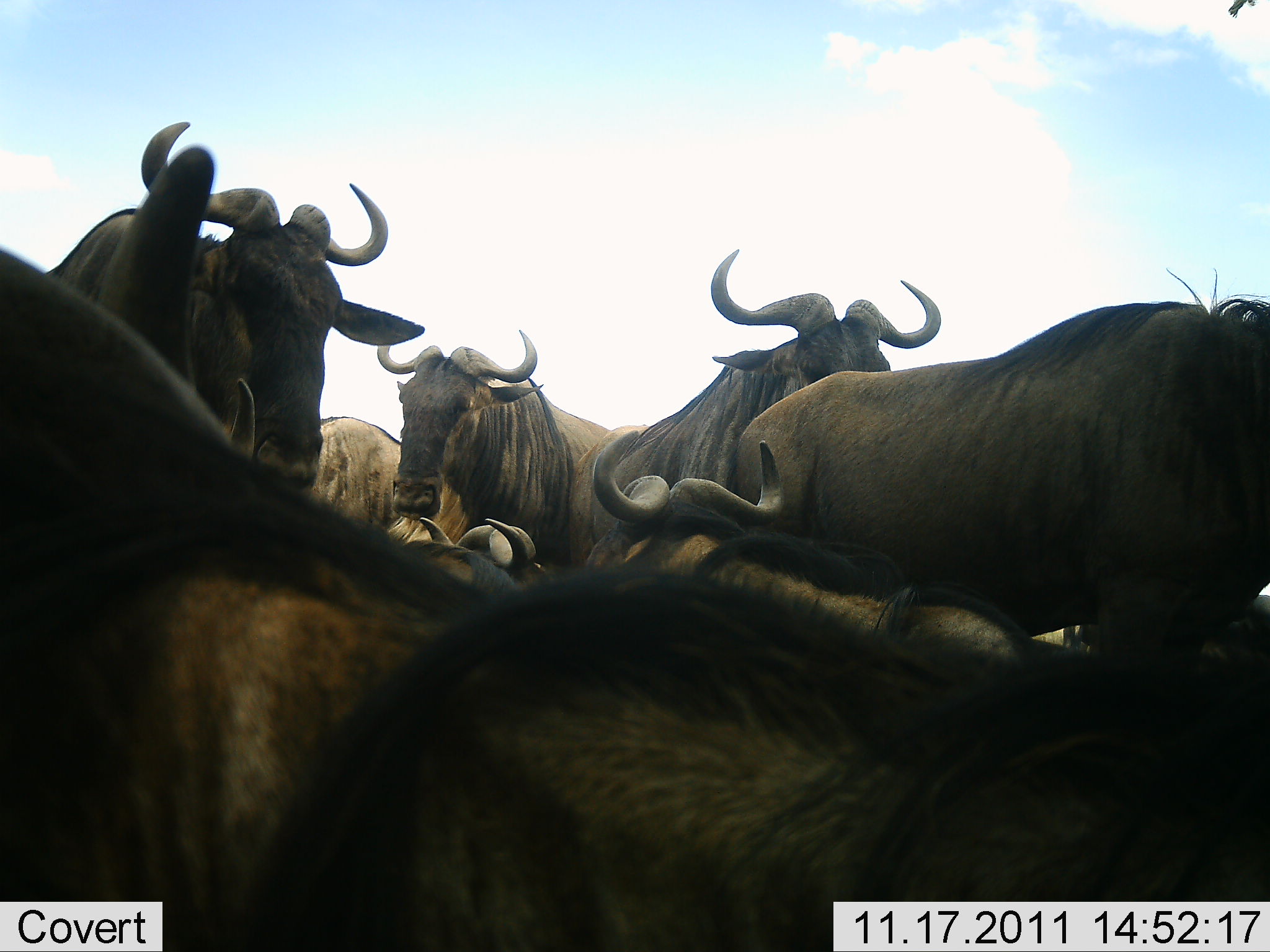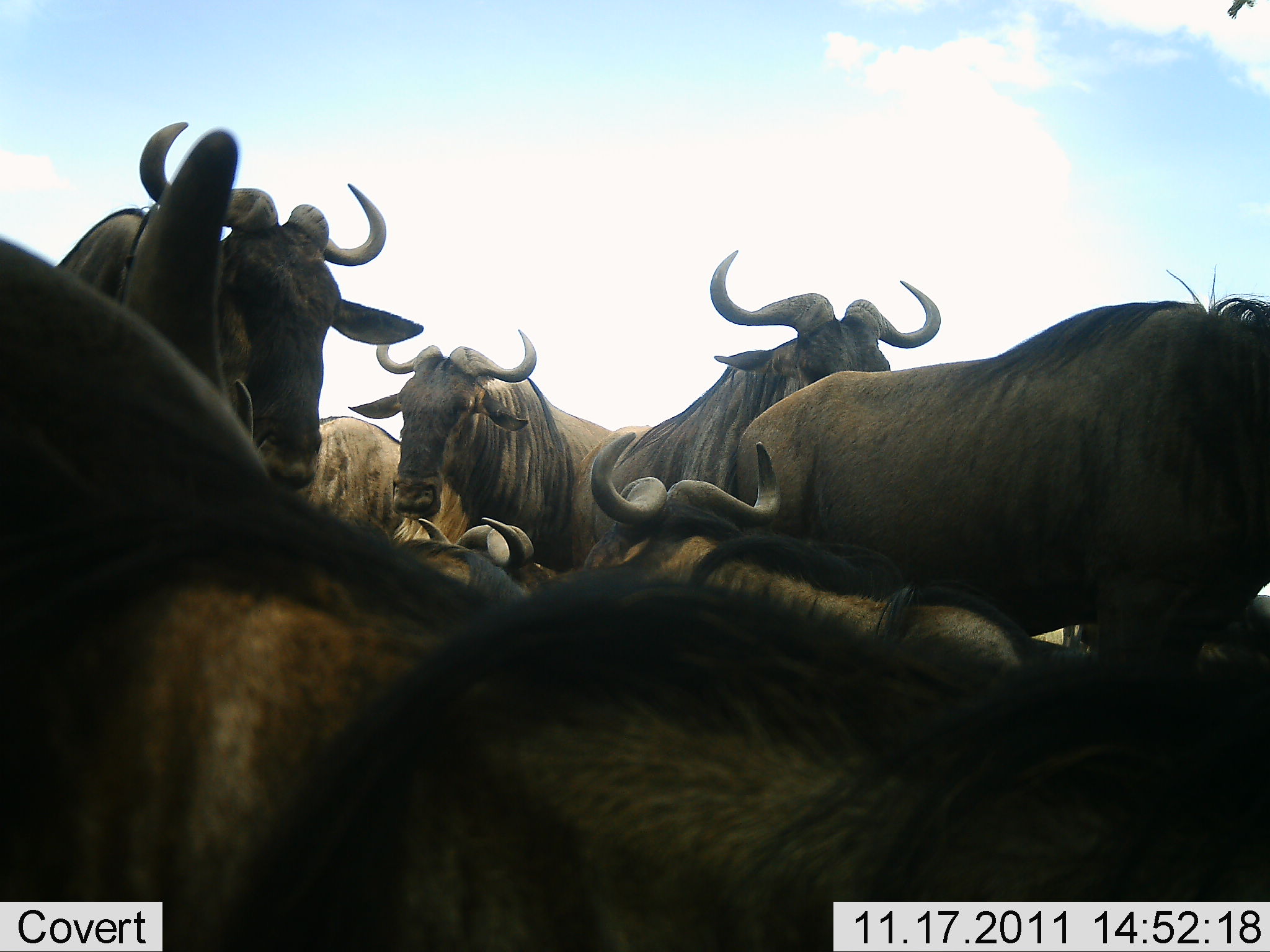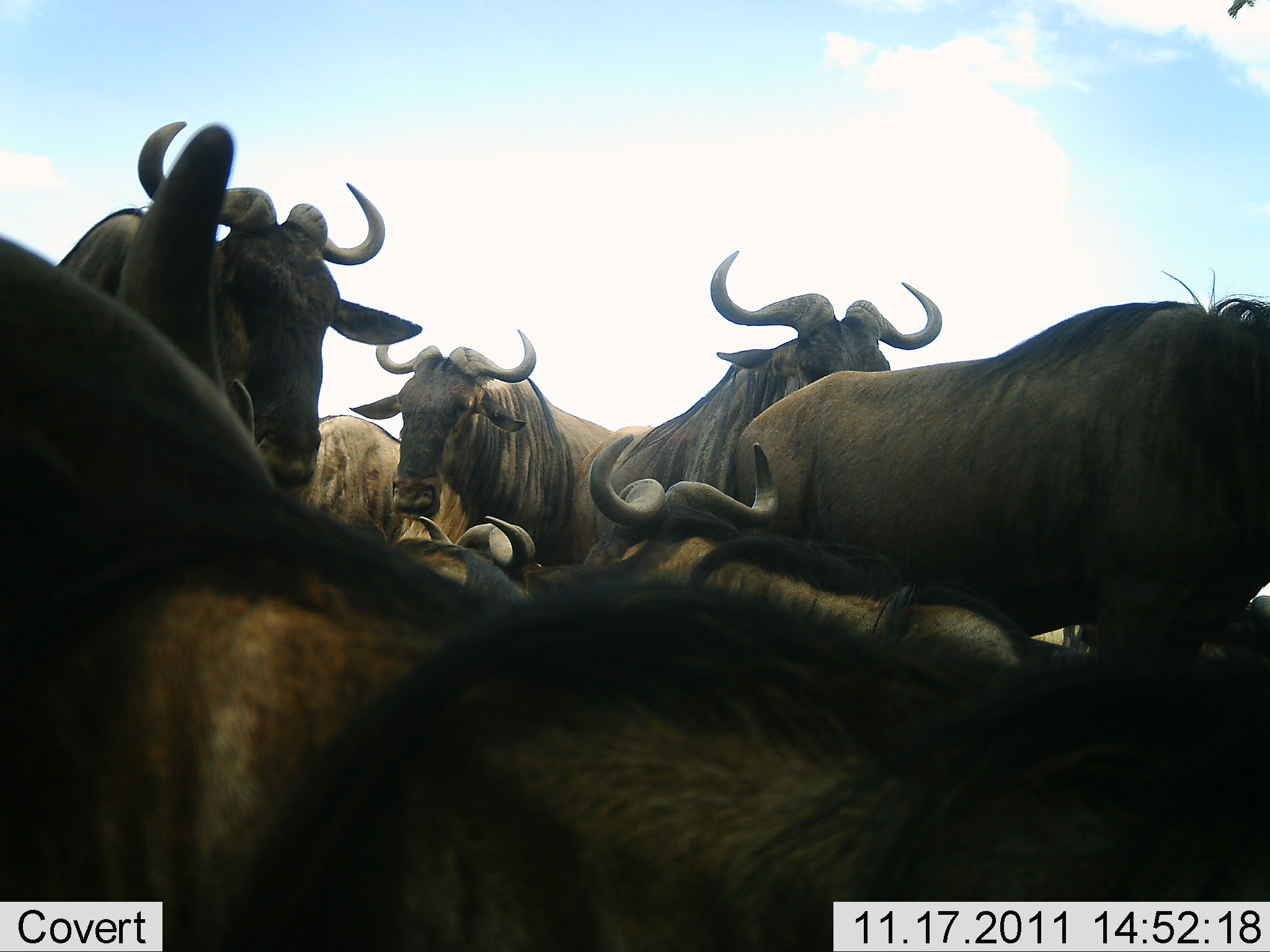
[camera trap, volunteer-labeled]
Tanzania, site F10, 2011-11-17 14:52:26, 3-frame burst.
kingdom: Animalia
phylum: Chordata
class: Mammalia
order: Artiodactyla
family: Bovidae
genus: Connochaetes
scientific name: Connochaetes taurinus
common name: blue wildebeest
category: wildebeest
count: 8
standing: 50%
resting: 75%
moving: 8%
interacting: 17%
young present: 0%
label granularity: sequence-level